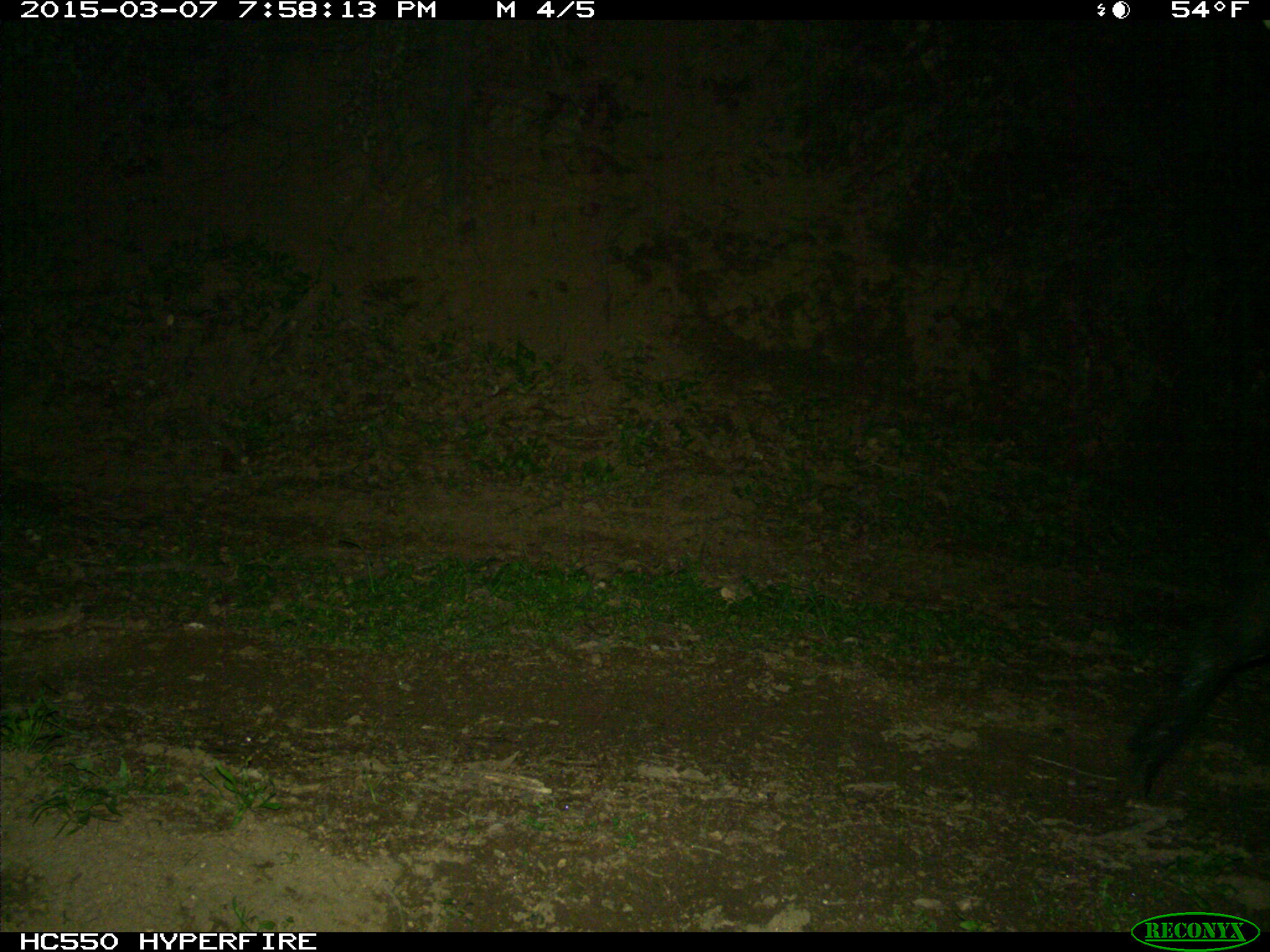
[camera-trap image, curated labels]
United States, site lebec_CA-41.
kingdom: Animalia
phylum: Chordata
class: Mammalia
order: Artiodactyla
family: Suidae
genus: Sus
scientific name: Sus scrofa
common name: wild boar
Sus scrofa (wild boar).